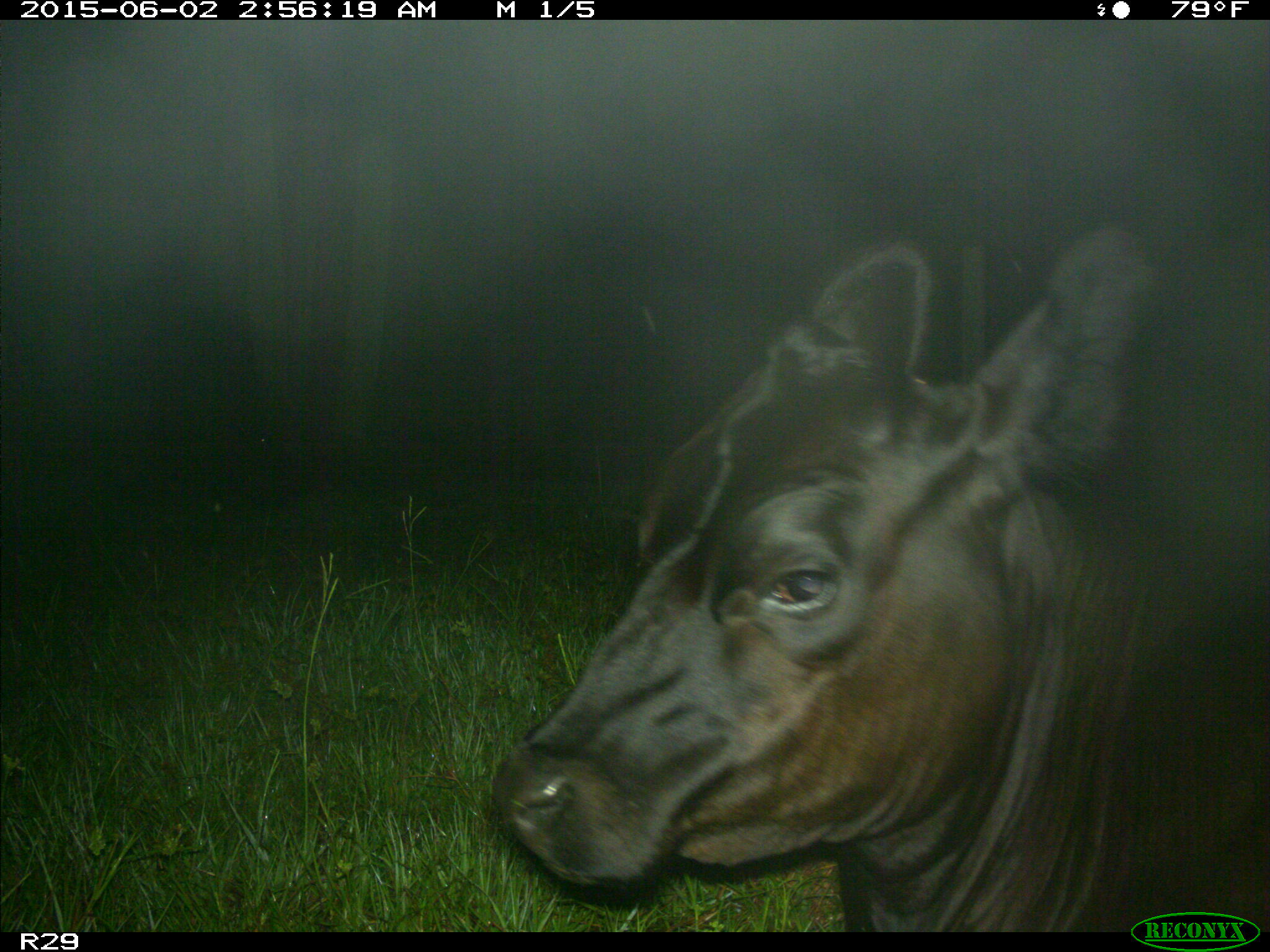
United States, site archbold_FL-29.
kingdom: Animalia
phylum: Chordata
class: Mammalia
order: Artiodactyla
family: Bovidae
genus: Bos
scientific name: Bos taurus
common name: domestic cow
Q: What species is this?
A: Bos taurus (domestic cow).